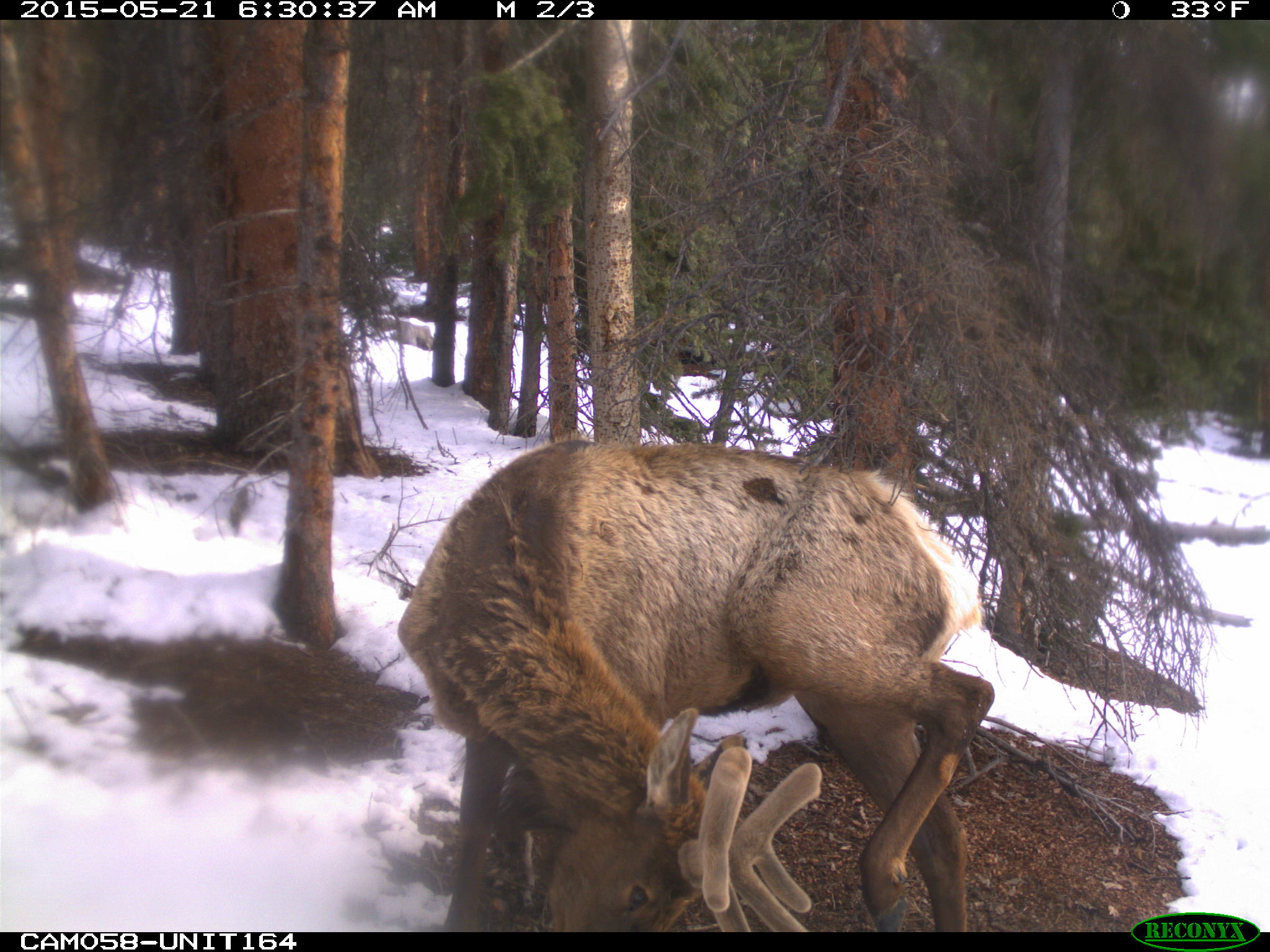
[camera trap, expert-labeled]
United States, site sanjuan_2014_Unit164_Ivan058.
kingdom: Animalia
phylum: Chordata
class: Mammalia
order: Artiodactyla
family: Cervidae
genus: Cervus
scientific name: Cervus elaphus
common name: red deer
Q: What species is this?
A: Cervus elaphus (red deer).